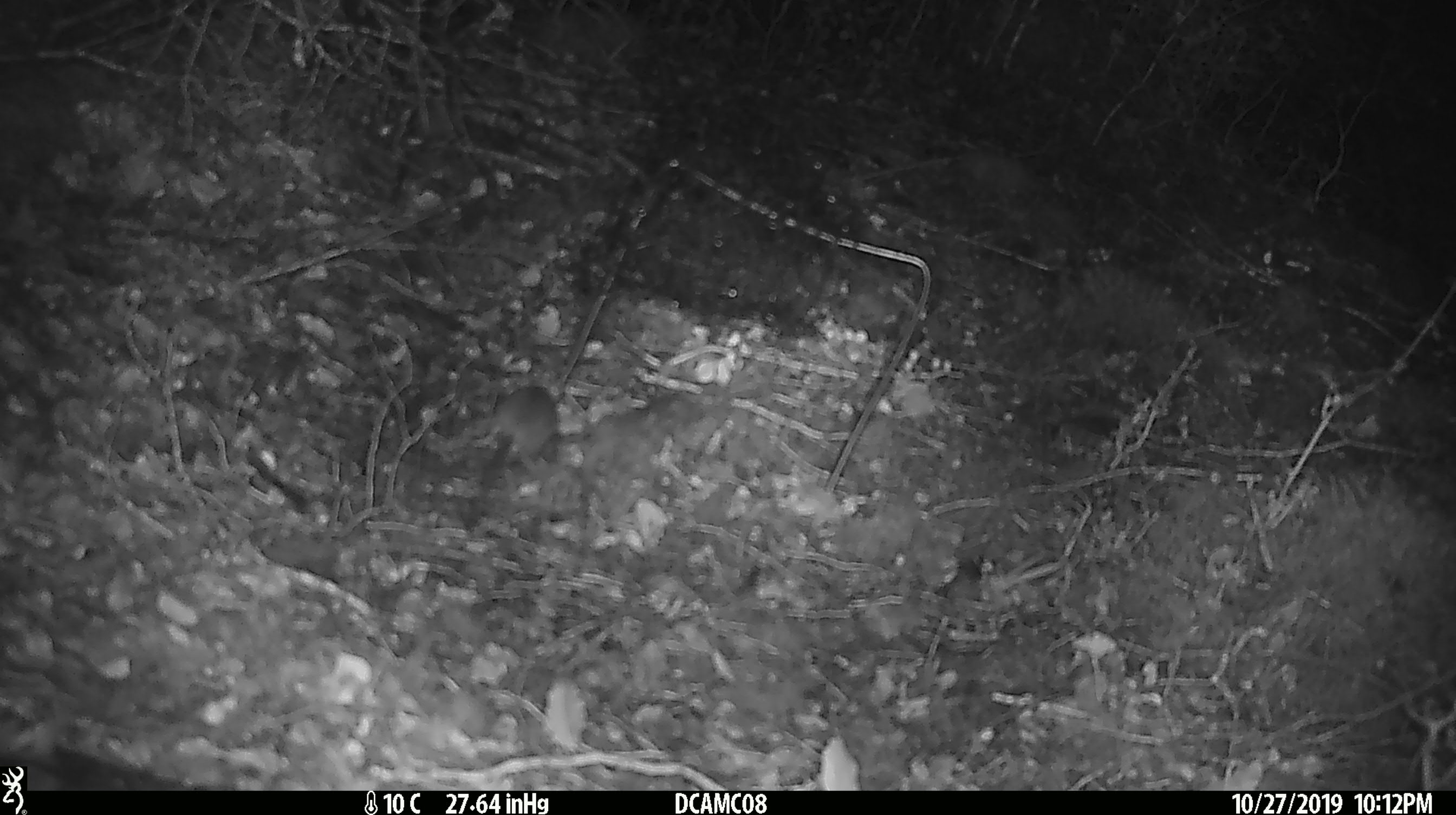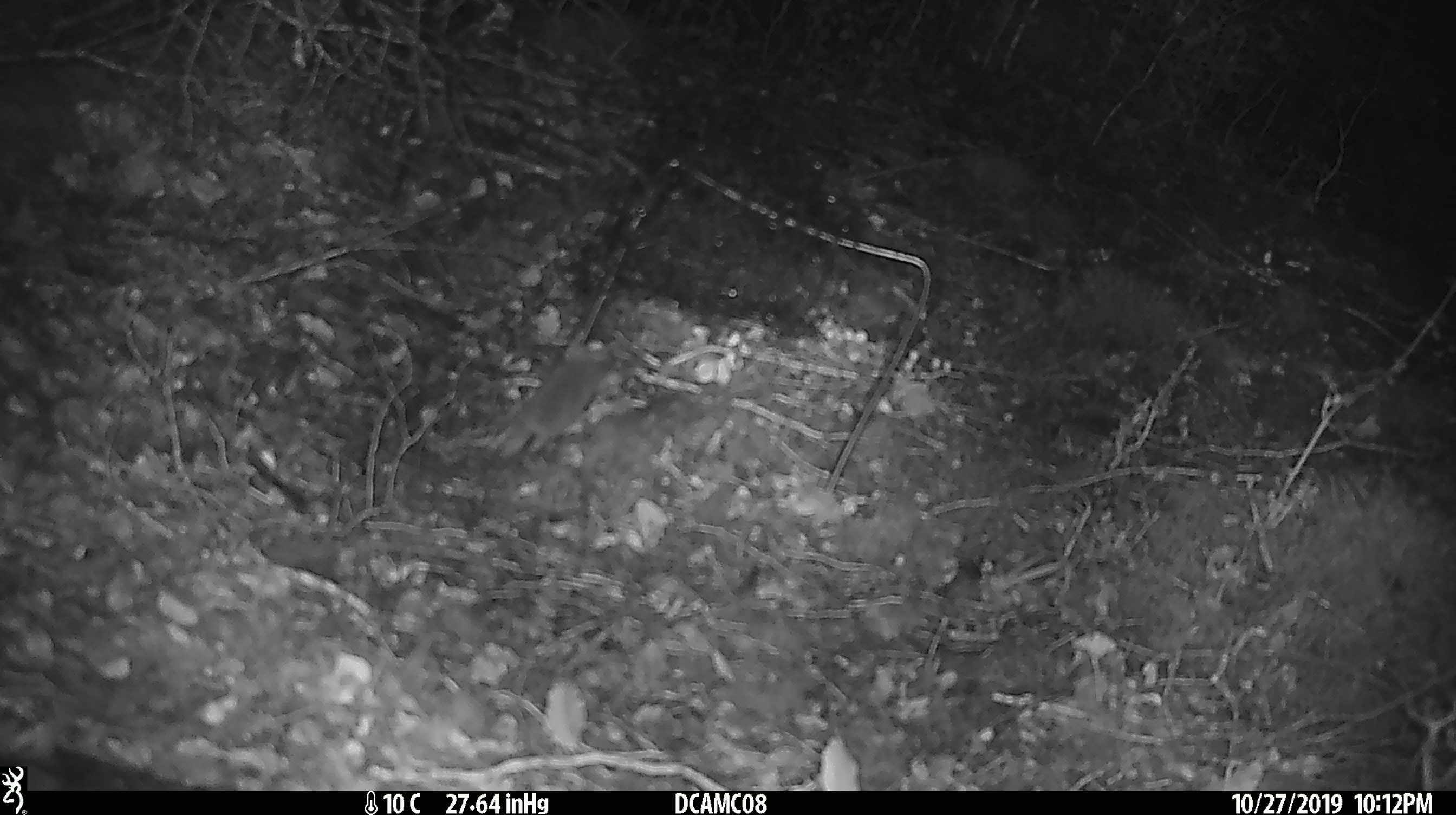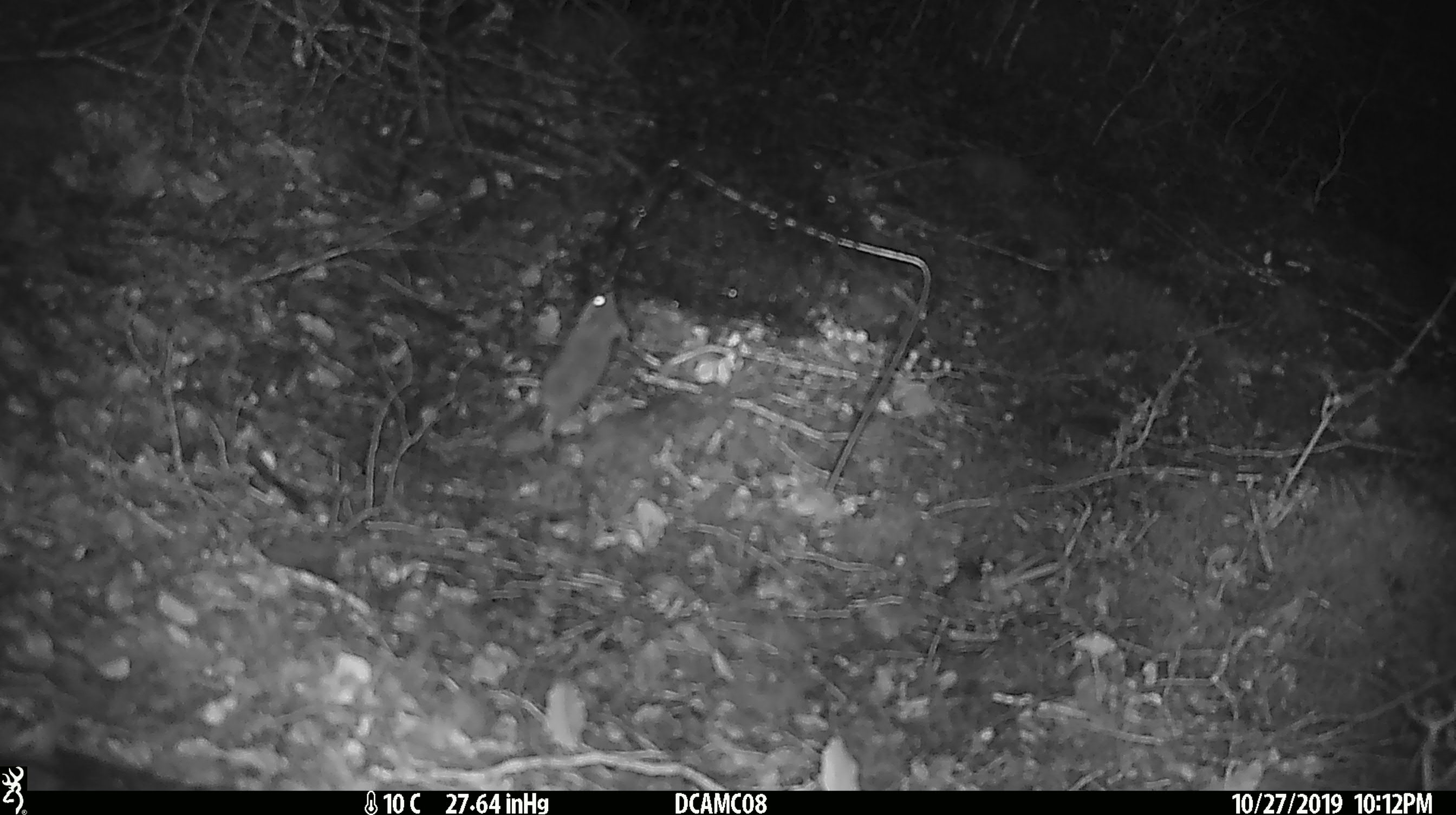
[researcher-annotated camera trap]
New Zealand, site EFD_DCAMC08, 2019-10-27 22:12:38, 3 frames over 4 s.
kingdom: Animalia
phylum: Chordata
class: Mammalia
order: Rodentia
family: Muridae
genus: Mus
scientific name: Mus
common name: mouse